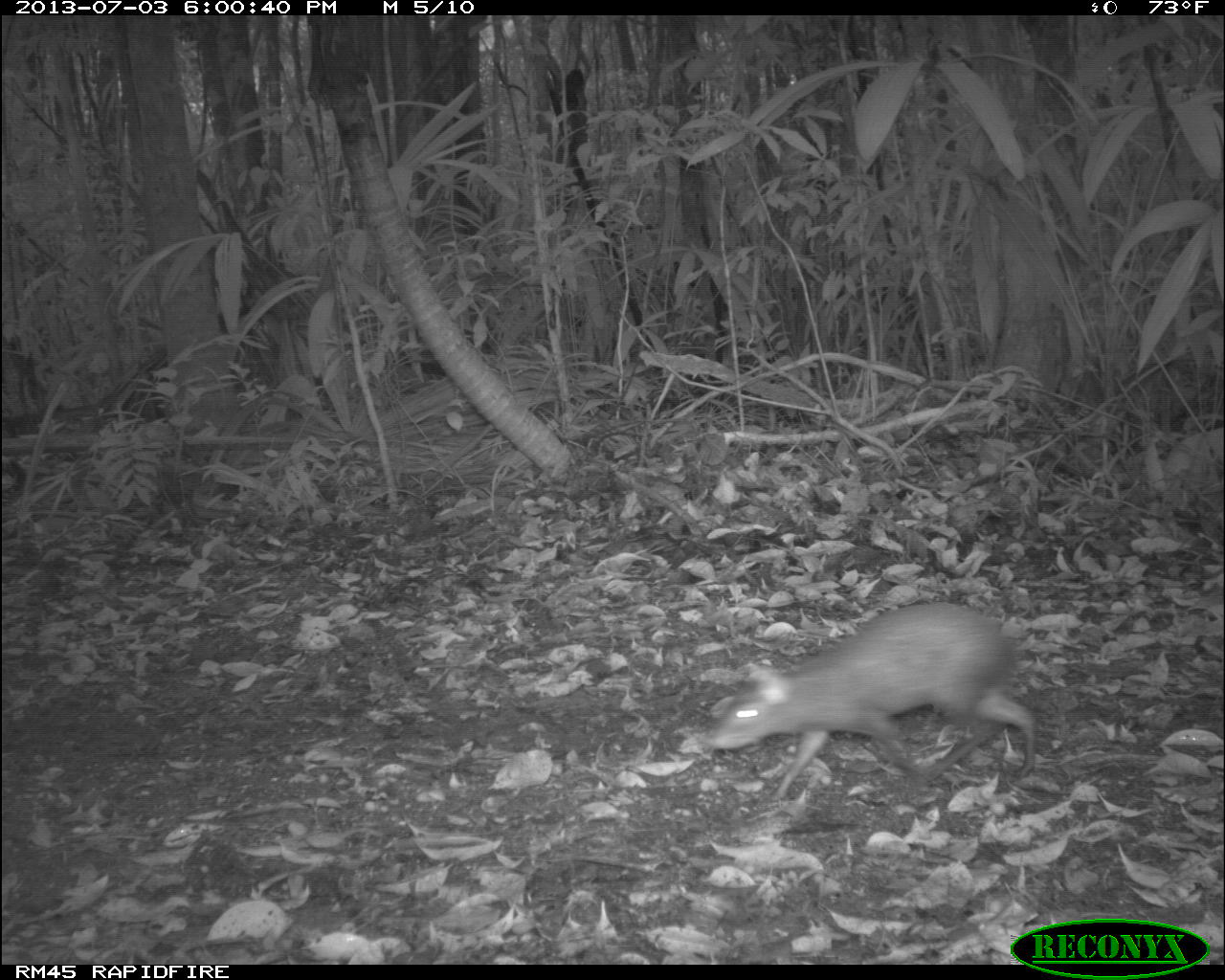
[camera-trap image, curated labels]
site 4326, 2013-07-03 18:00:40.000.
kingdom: Animalia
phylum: Chordata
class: Mammalia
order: Rodentia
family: Dasyproctidae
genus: Dasyprocta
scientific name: Dasyprocta punctata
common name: central american agouti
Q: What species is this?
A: Dasyprocta punctata (central american agouti).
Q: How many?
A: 1.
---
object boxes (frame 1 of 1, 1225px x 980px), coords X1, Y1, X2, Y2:
dasyprocta punctata: 703, 601, 1037, 799